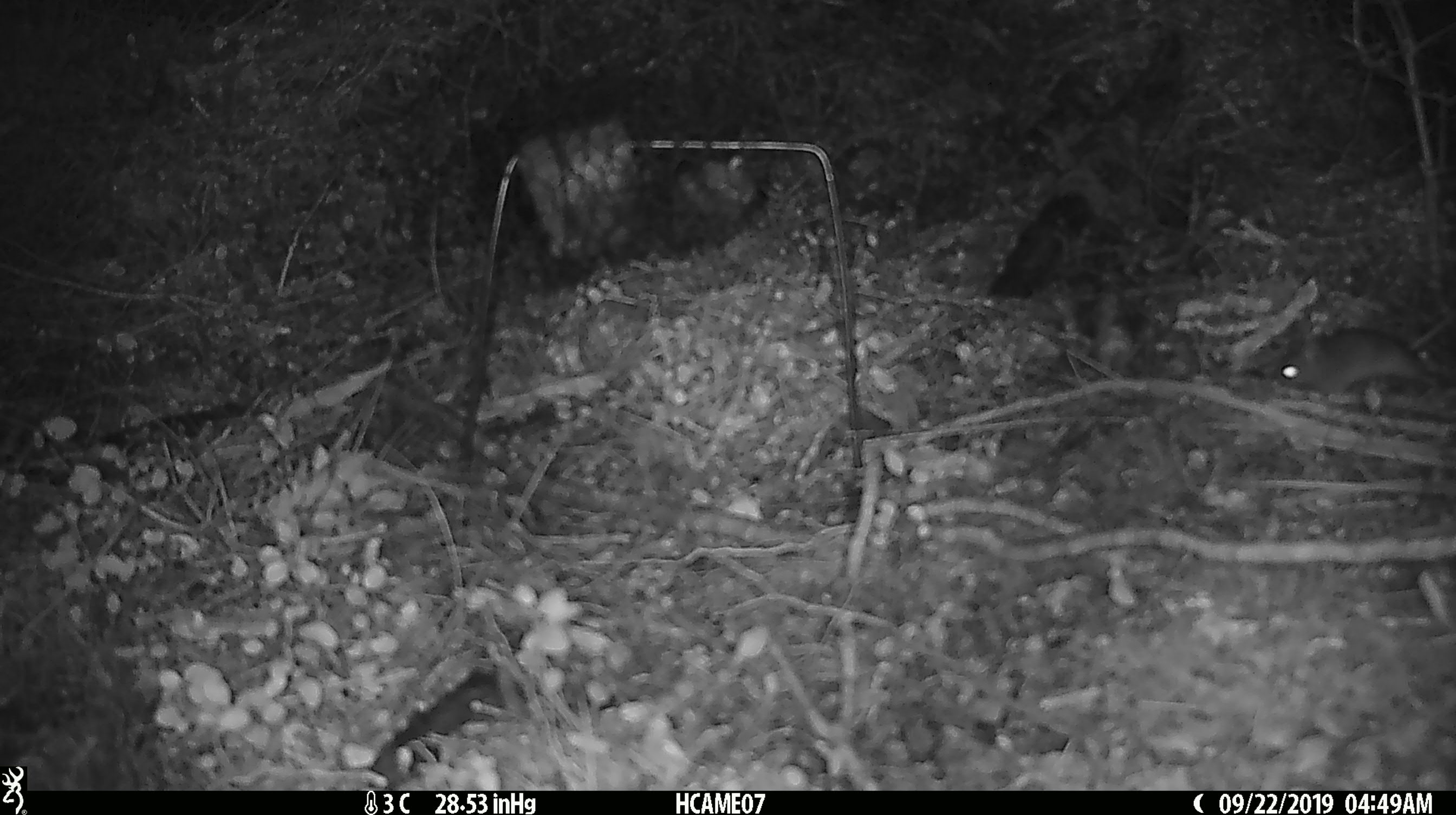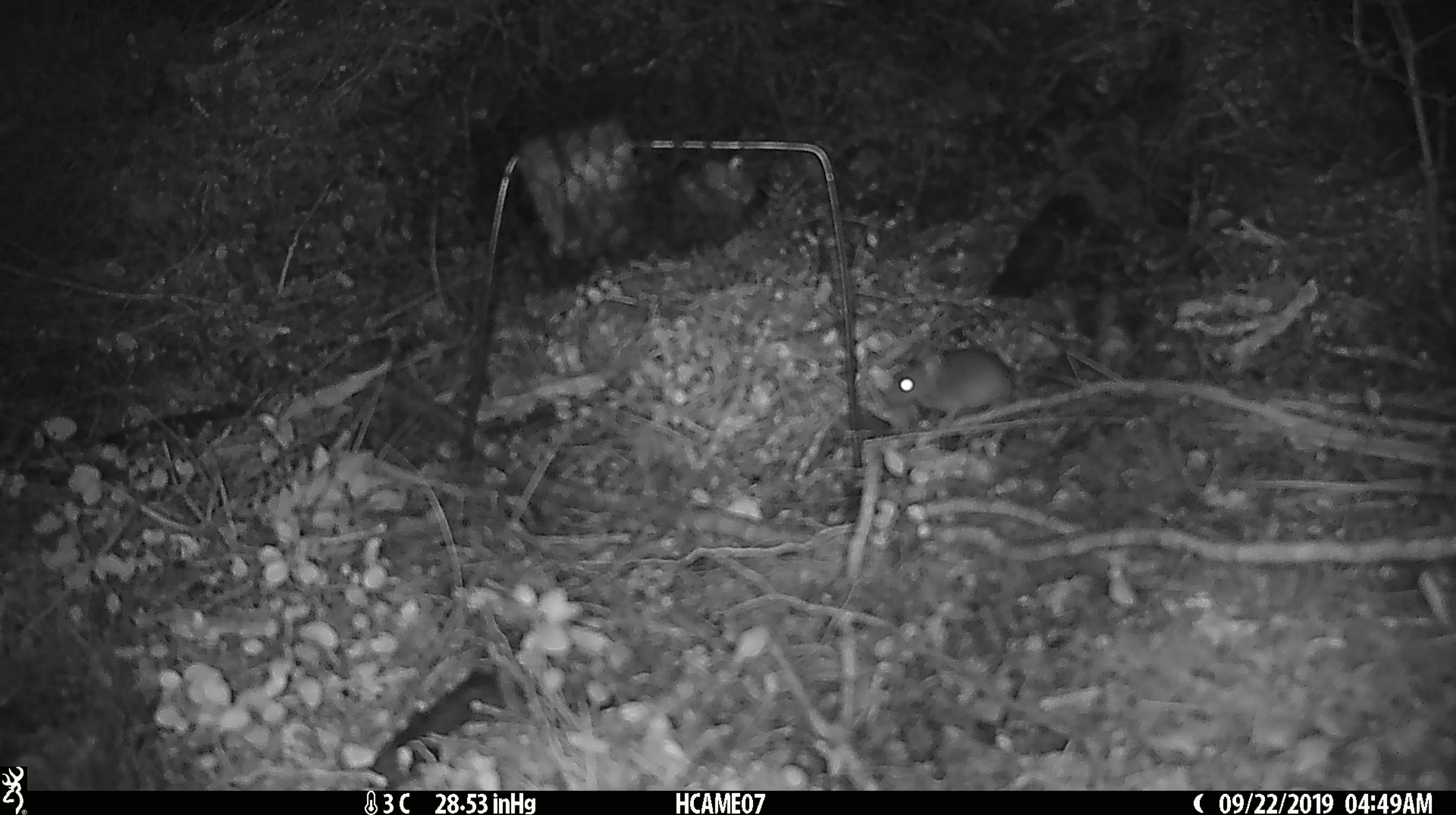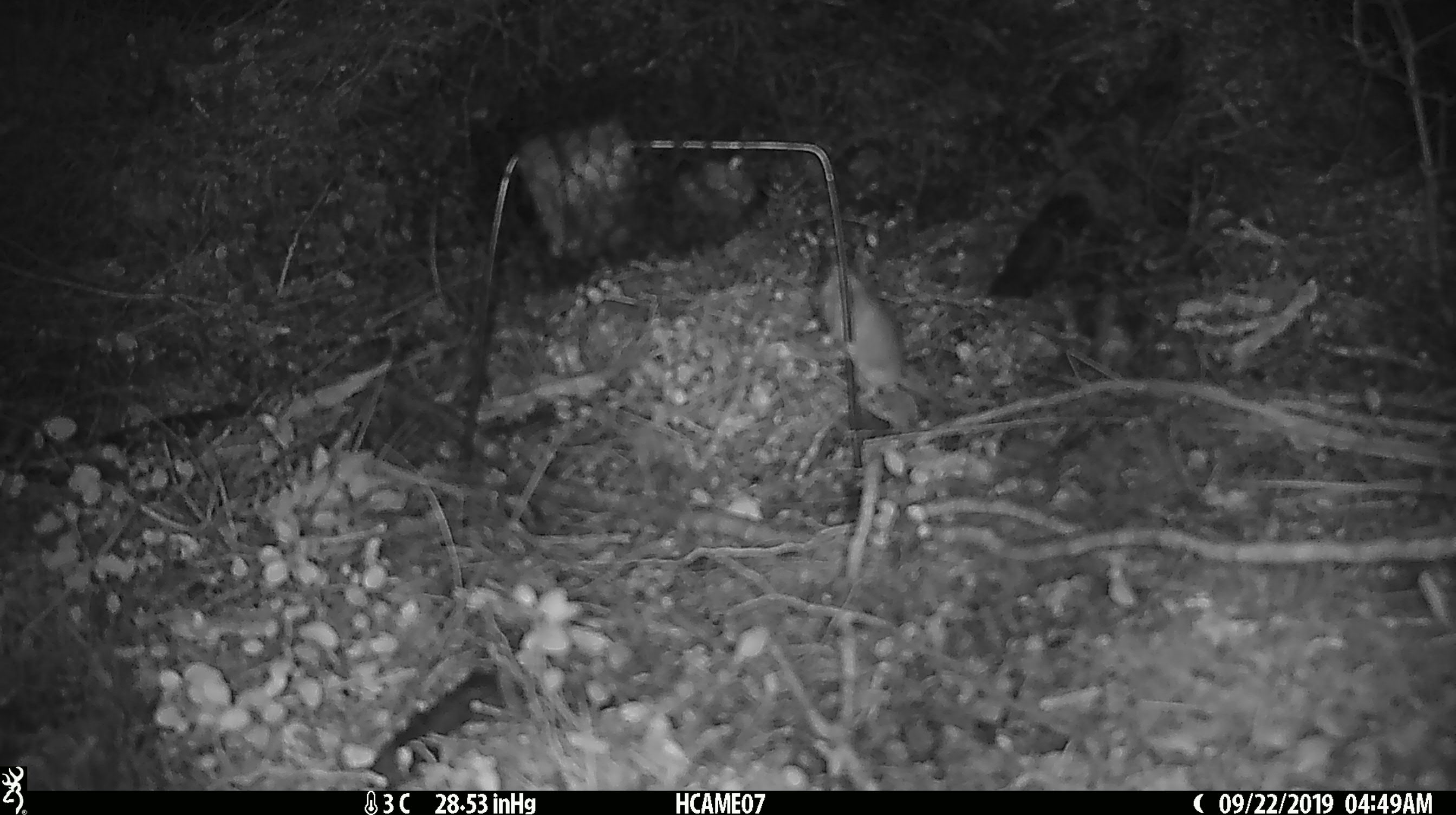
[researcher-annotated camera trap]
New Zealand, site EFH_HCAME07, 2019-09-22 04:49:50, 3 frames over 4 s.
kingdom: Animalia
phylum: Chordata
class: Mammalia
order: Rodentia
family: Muridae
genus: Mus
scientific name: Mus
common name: mouse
Mouse (Mus).